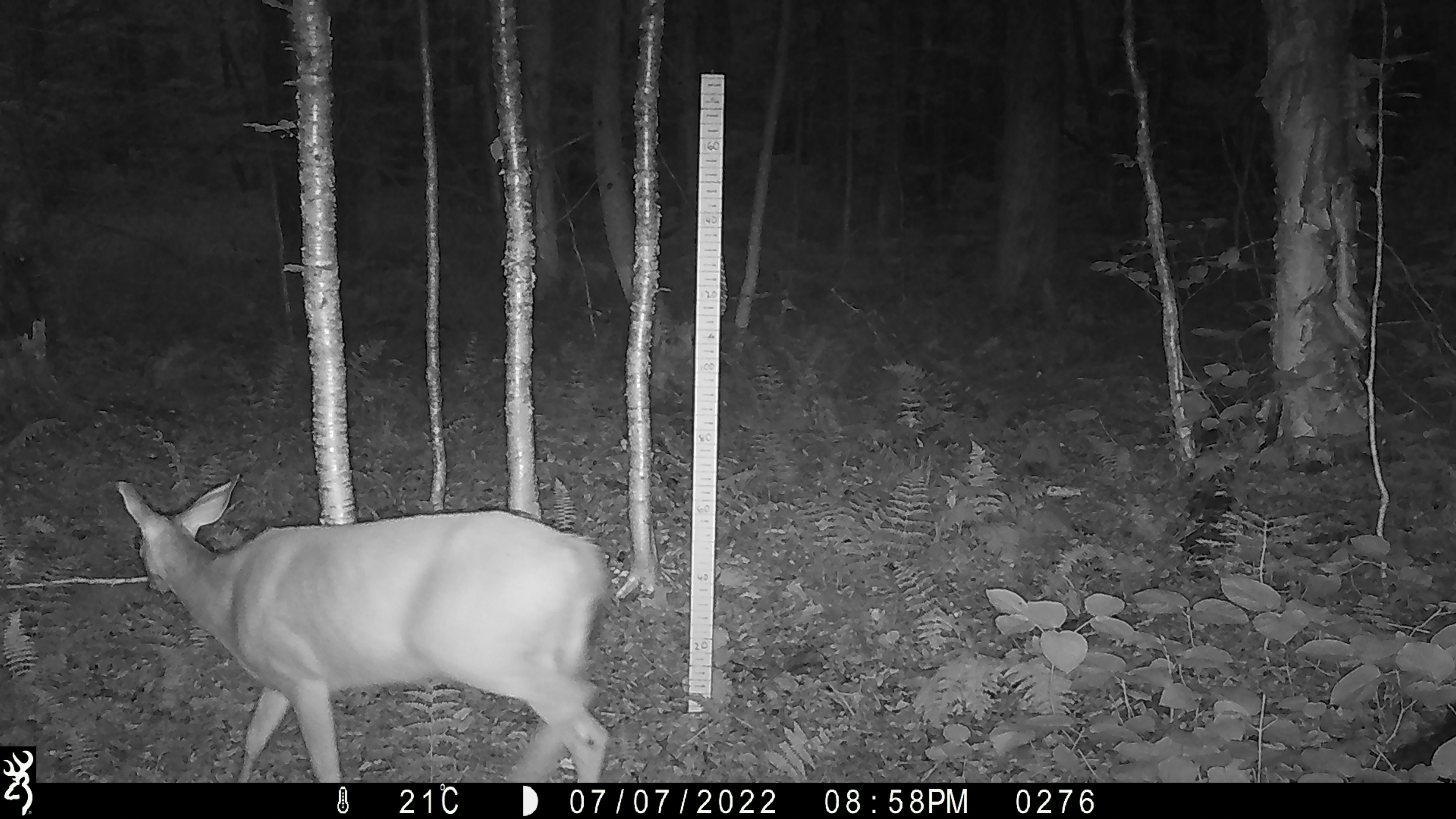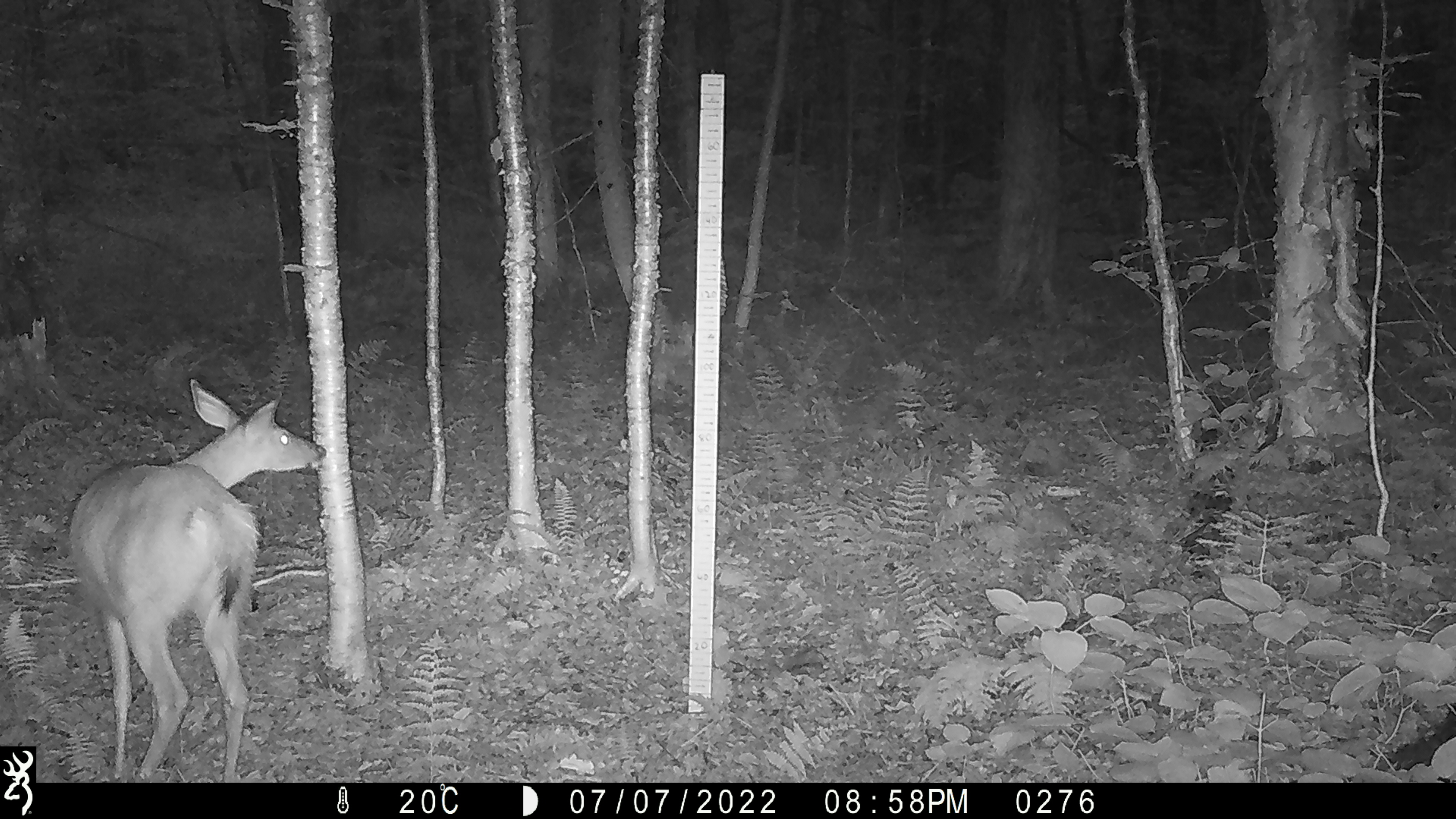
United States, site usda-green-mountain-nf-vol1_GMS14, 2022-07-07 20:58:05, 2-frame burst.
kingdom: Animalia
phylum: Chordata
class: Mammalia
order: Artiodactyla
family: Cervidae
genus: Odocoileus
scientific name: Odocoileus virginianus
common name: white-tailed deer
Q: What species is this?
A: White-tailed deer (Odocoileus virginianus).